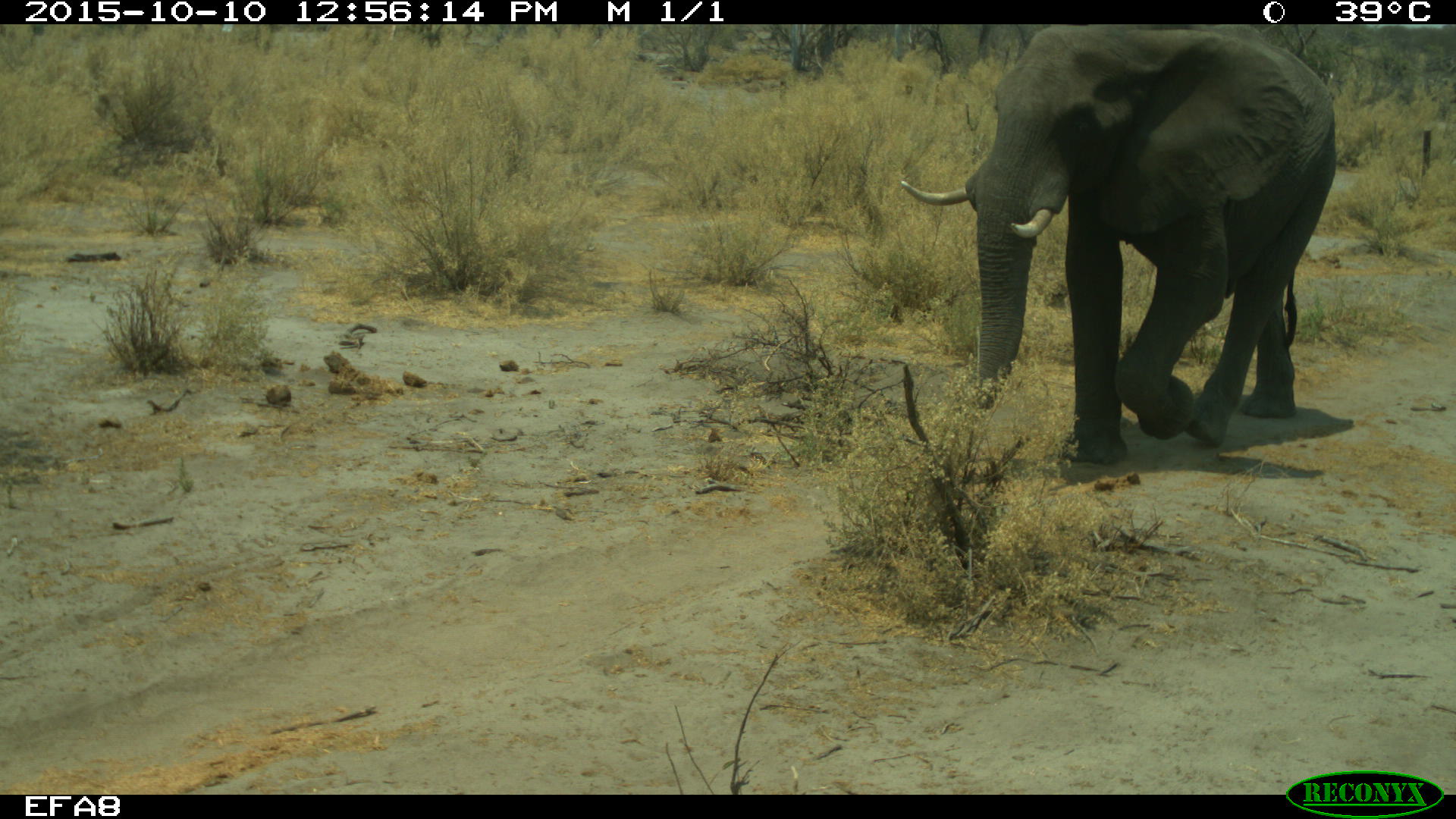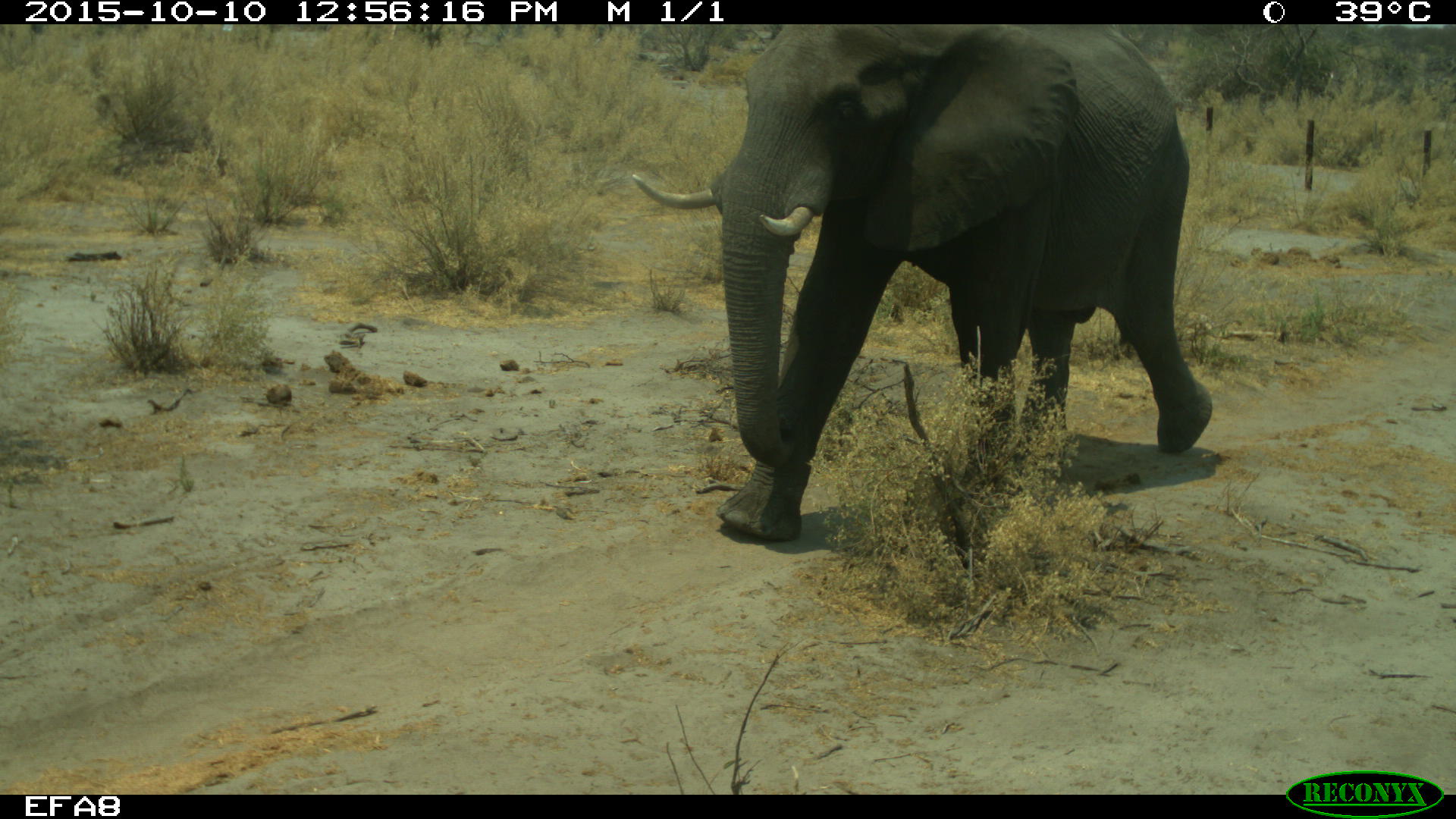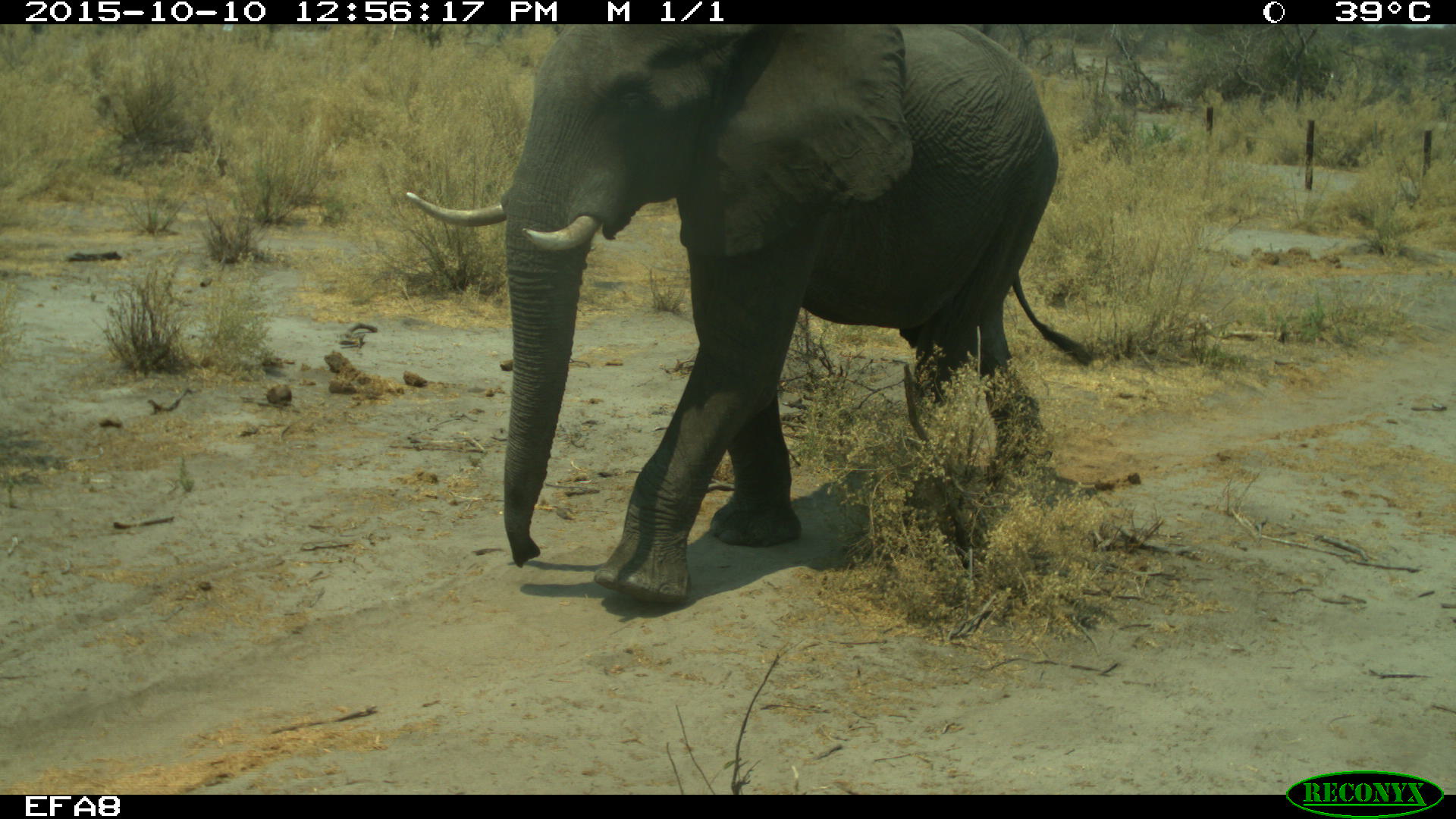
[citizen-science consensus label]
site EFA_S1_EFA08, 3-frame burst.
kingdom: Animalia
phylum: Chordata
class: Mammalia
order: Proboscidea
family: Elephantidae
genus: Loxodonta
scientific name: Loxodonta africana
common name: african bush elephant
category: elephant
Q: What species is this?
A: Elephant (african bush elephant) (Loxodonta africana).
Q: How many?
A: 1.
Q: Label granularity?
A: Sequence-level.